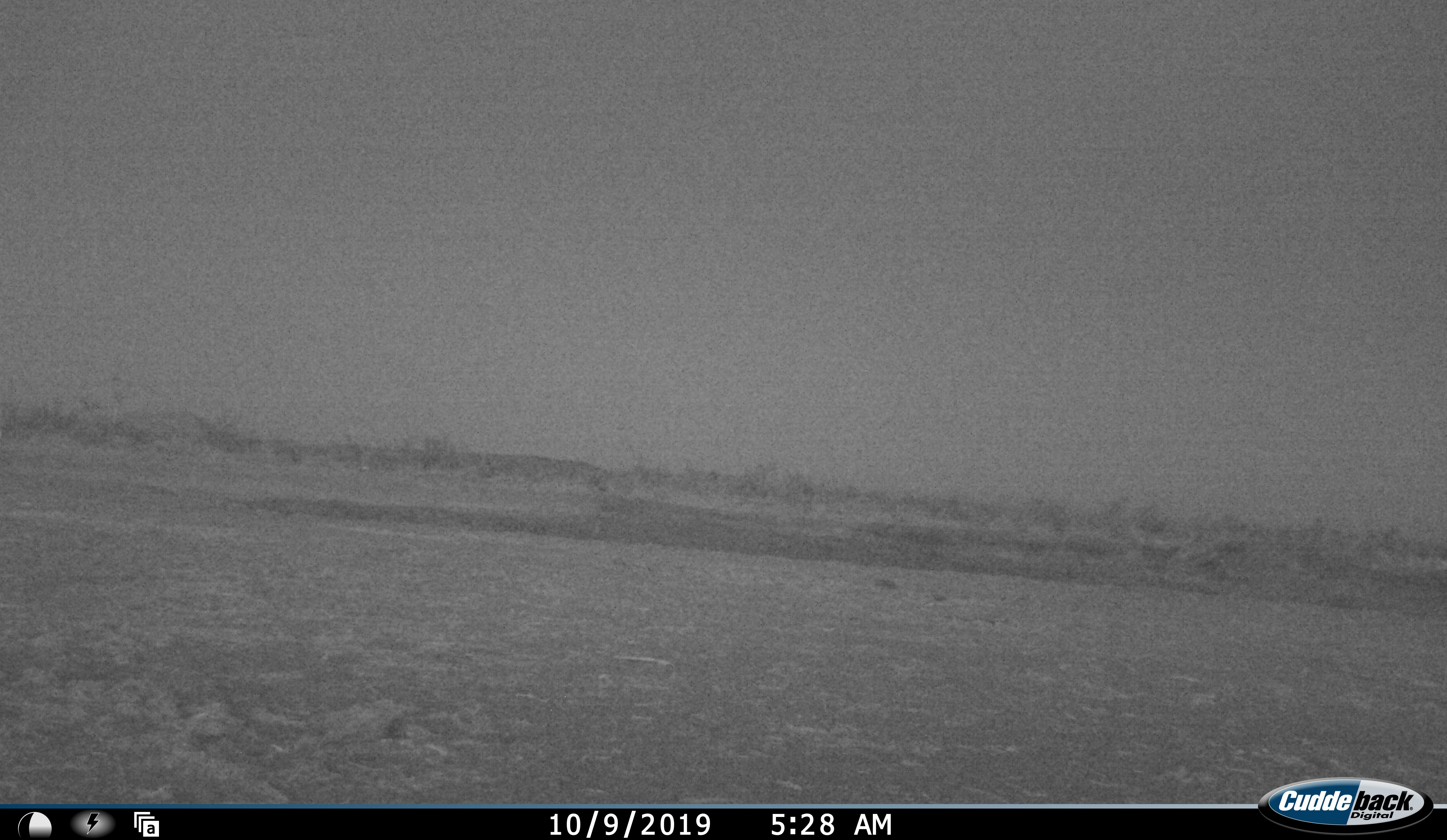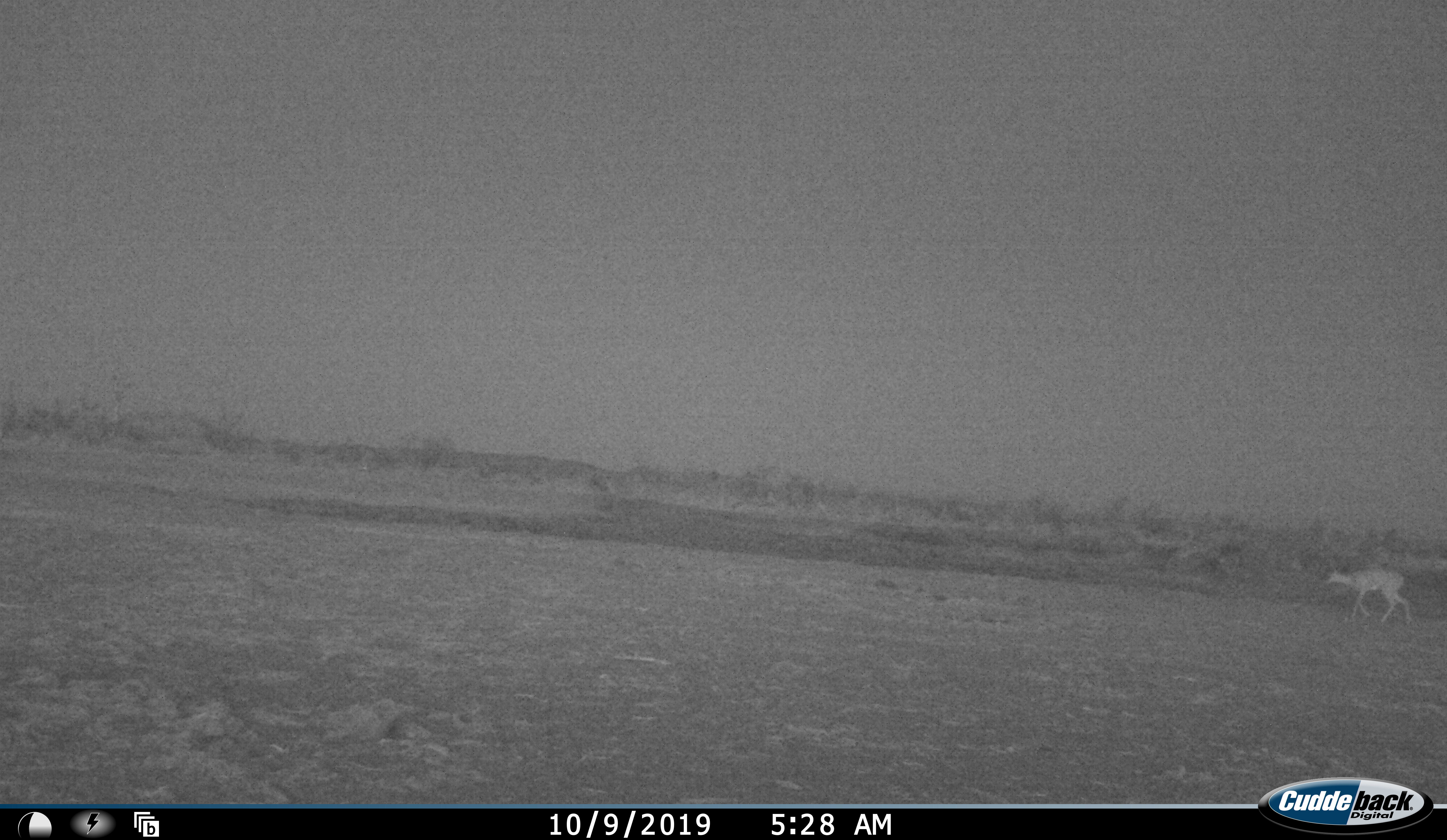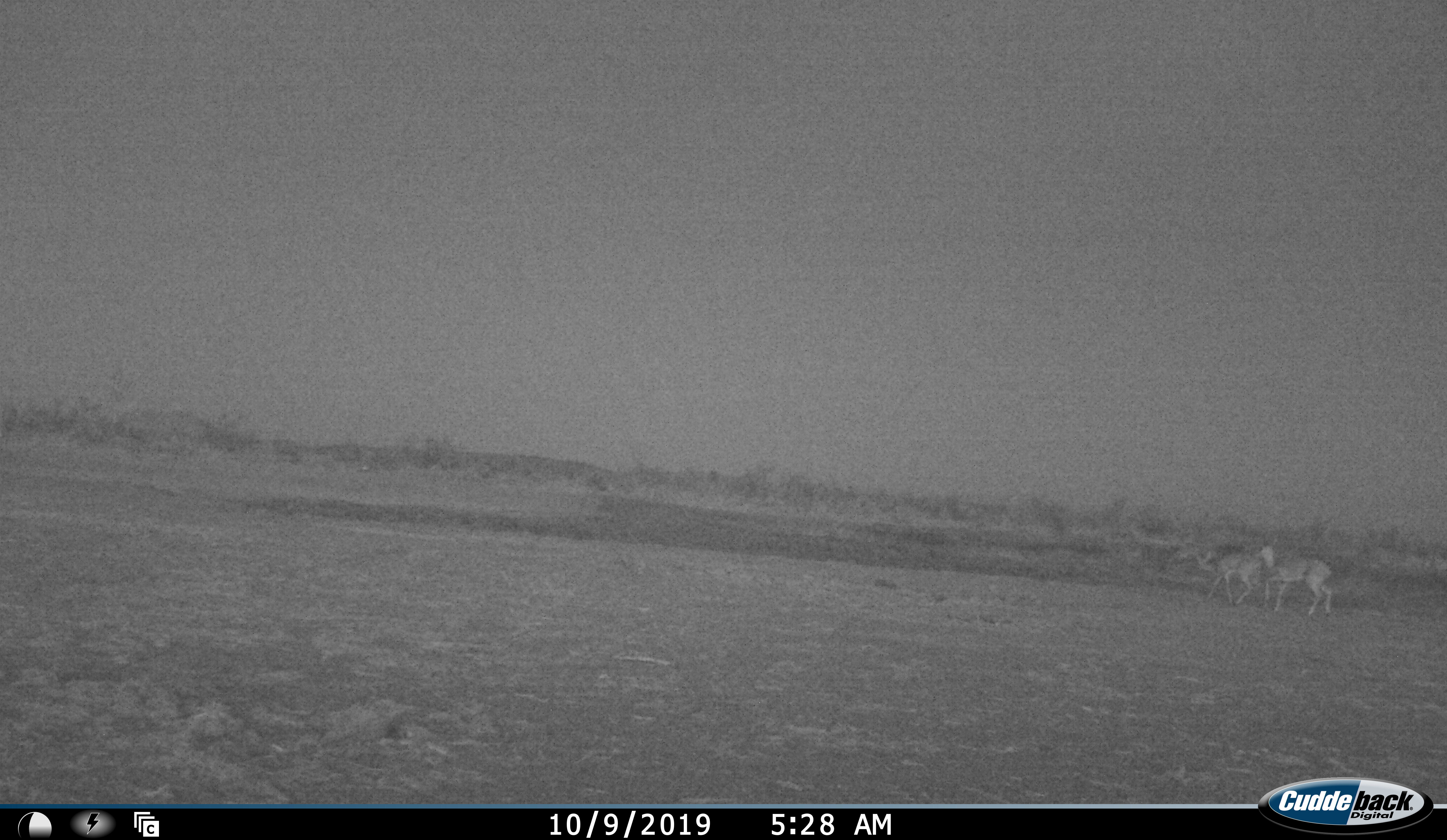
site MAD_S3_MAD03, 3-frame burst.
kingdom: Animalia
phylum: Chordata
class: Mammalia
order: Artiodactyla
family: Bovidae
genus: Aepyceros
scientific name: Aepyceros melampus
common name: impala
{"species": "impala (Aepyceros melampus)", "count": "2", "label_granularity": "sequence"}